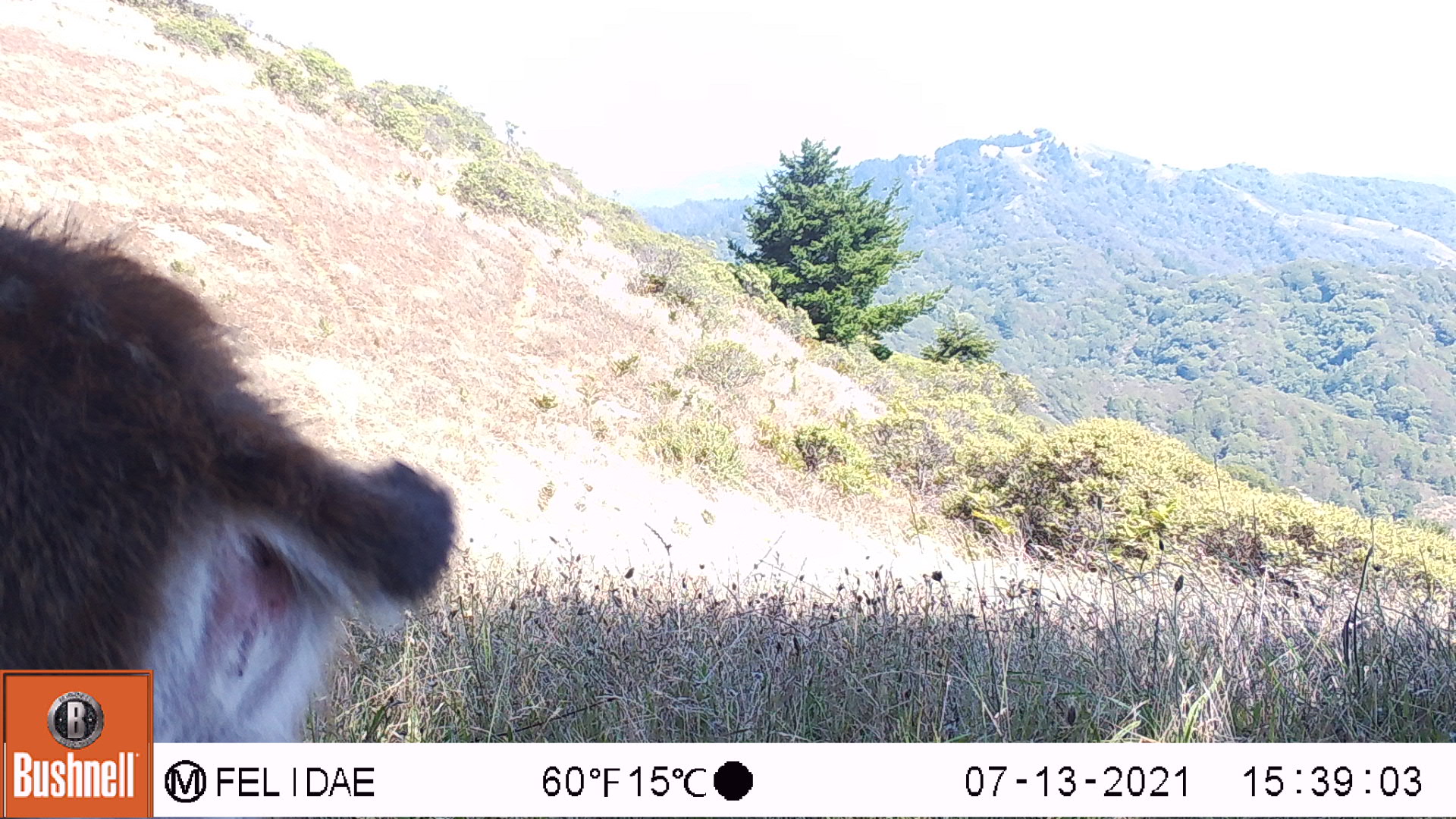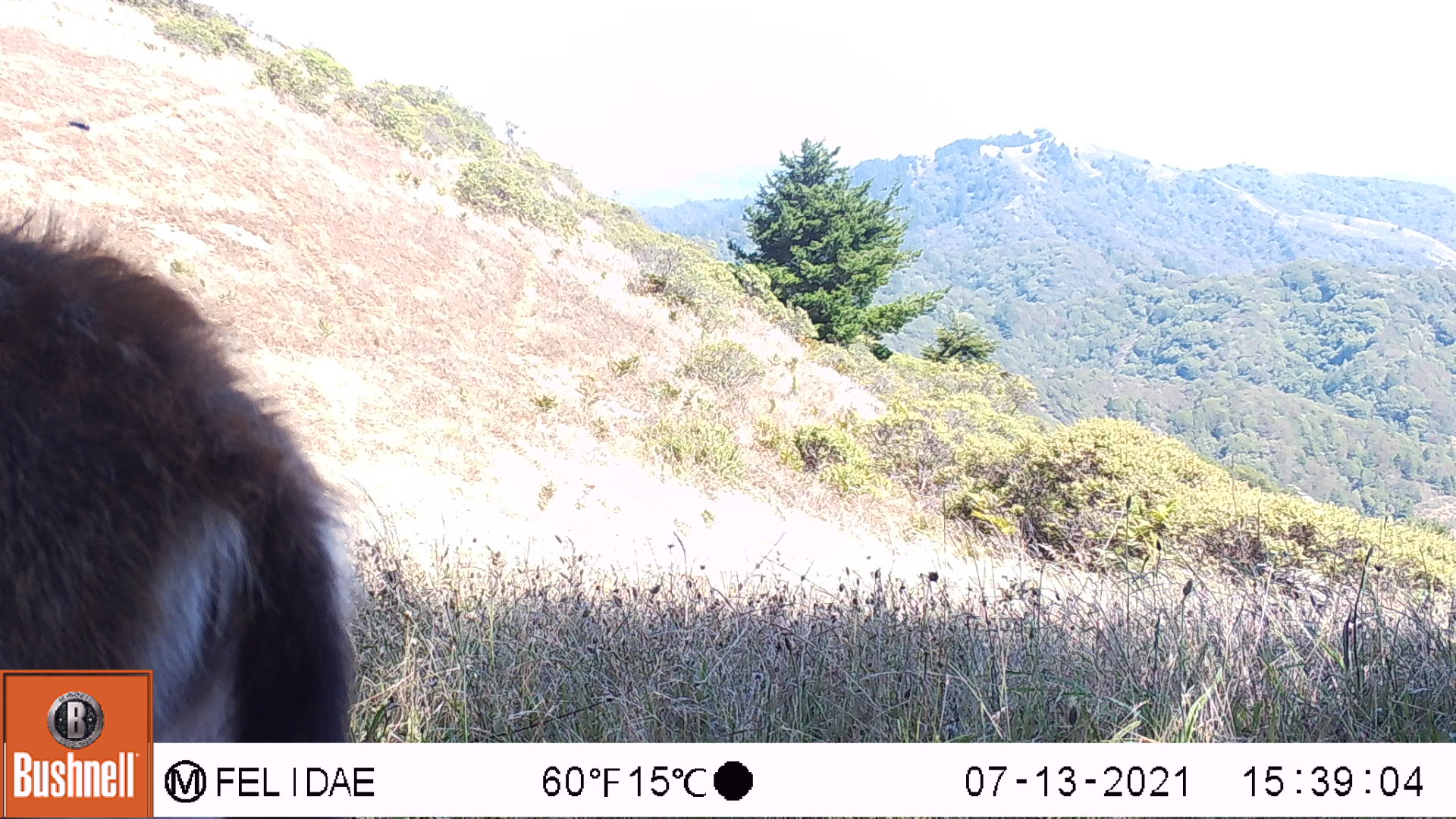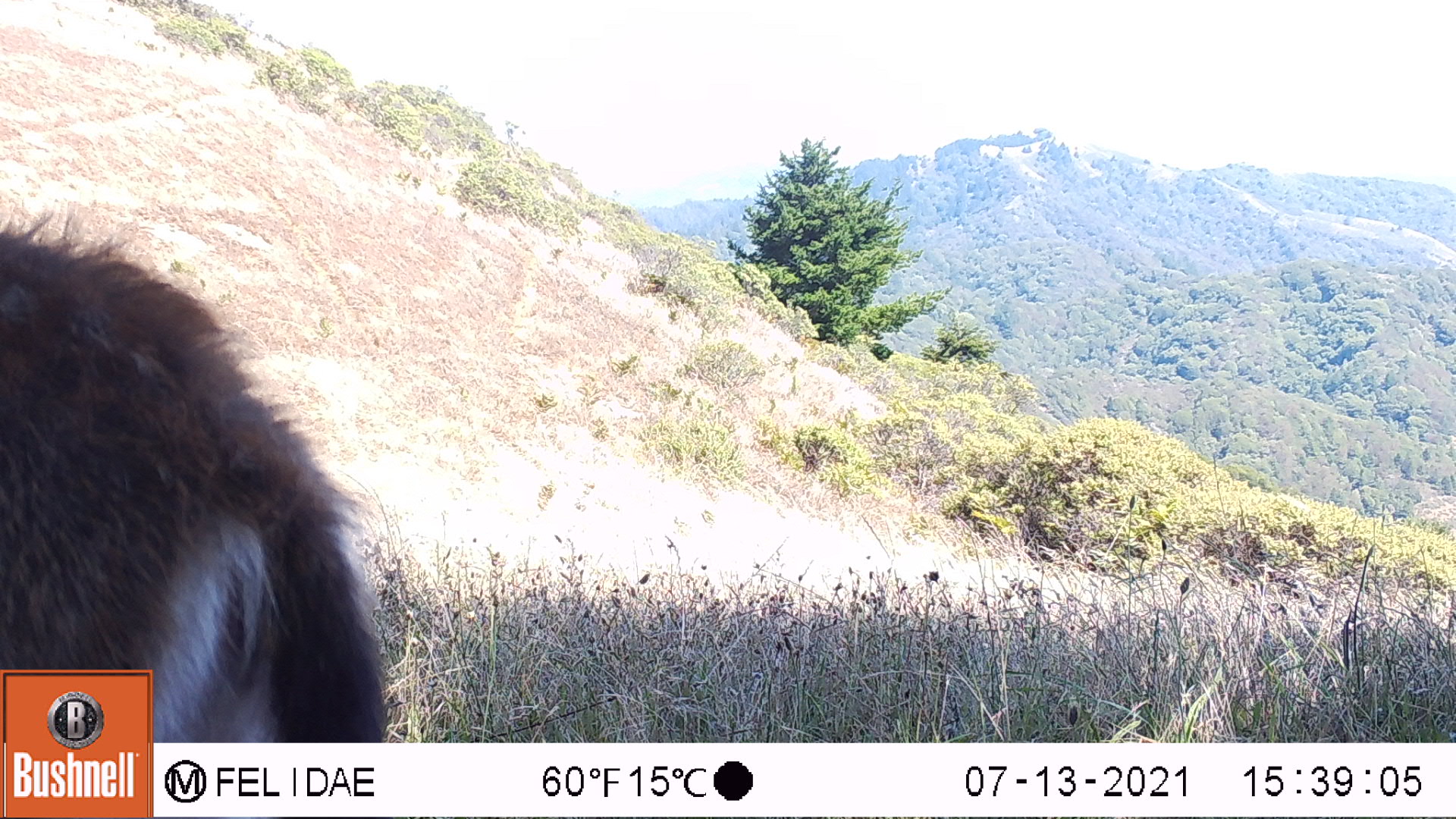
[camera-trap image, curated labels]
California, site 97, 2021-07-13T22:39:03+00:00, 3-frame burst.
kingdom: Animalia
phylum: Chordata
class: Mammalia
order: Artiodactyla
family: Cervidae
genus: Odocoileus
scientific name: Odocoileus hemionus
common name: mule deer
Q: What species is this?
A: Mule deer (Odocoileus hemionus).